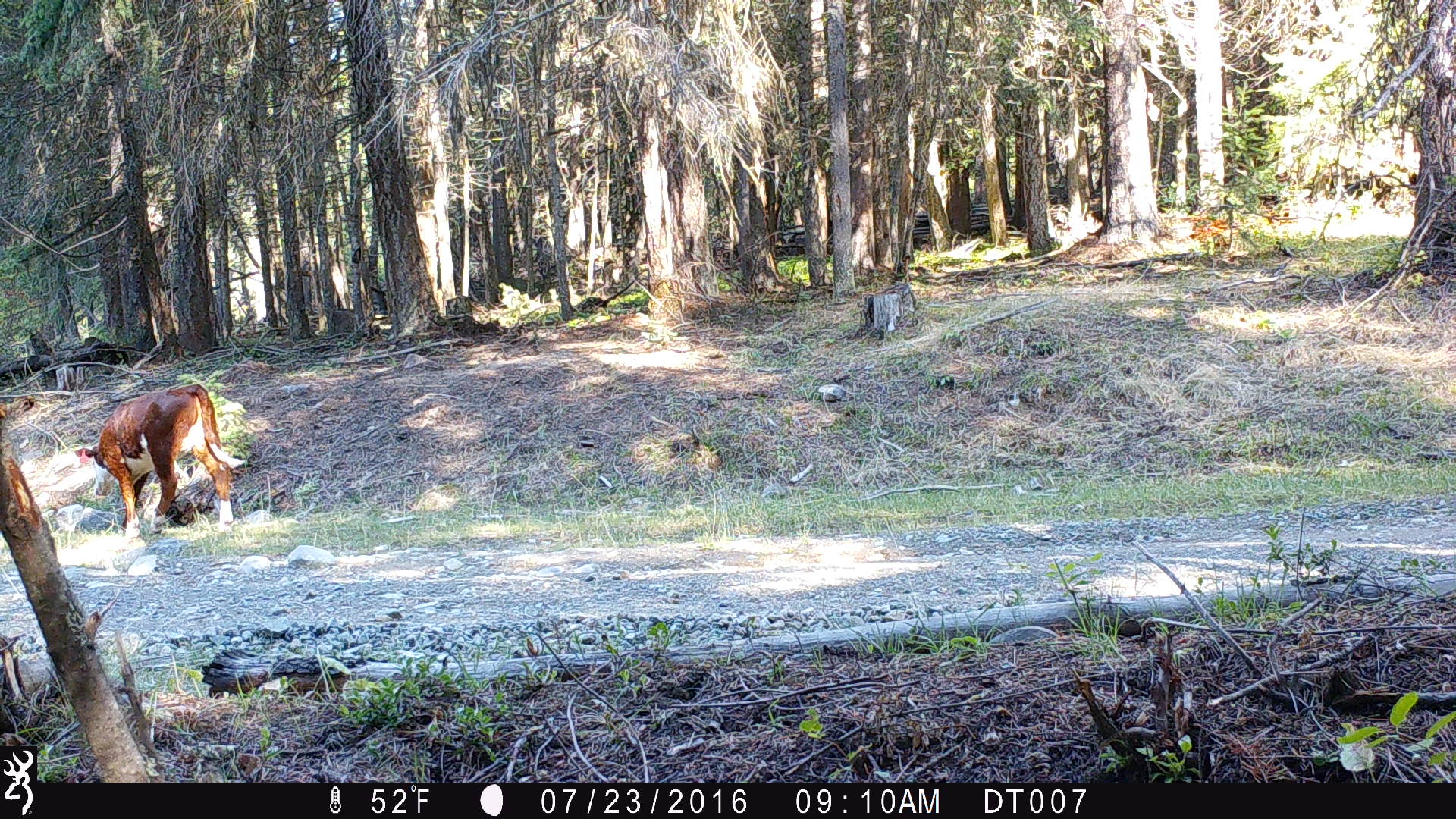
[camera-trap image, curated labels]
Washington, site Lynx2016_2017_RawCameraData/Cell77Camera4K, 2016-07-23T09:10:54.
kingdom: Animalia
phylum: Chordata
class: Mammalia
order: Artiodactyla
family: Bovidae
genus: Bos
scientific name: Bos taurus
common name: domestic cattle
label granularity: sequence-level